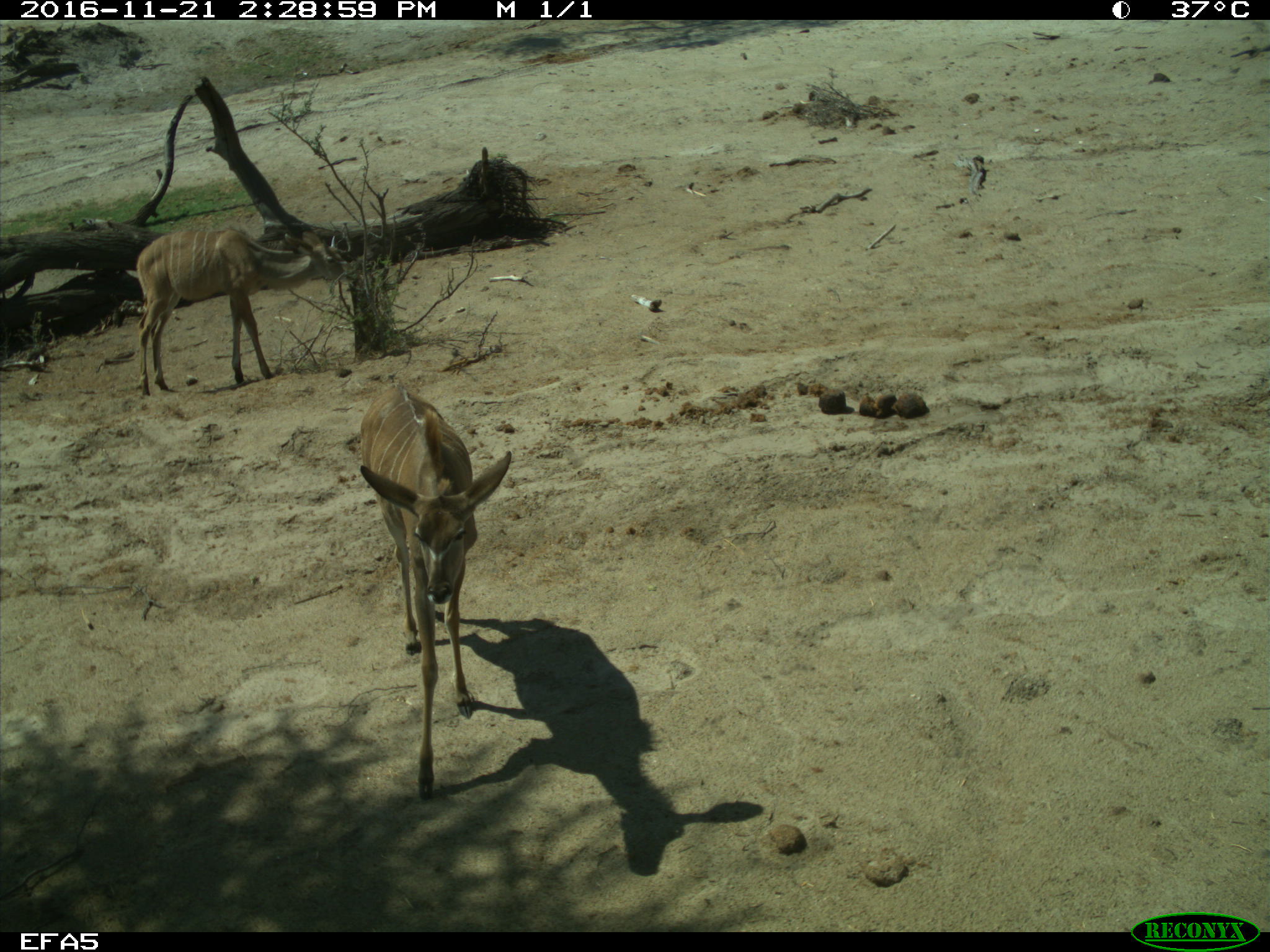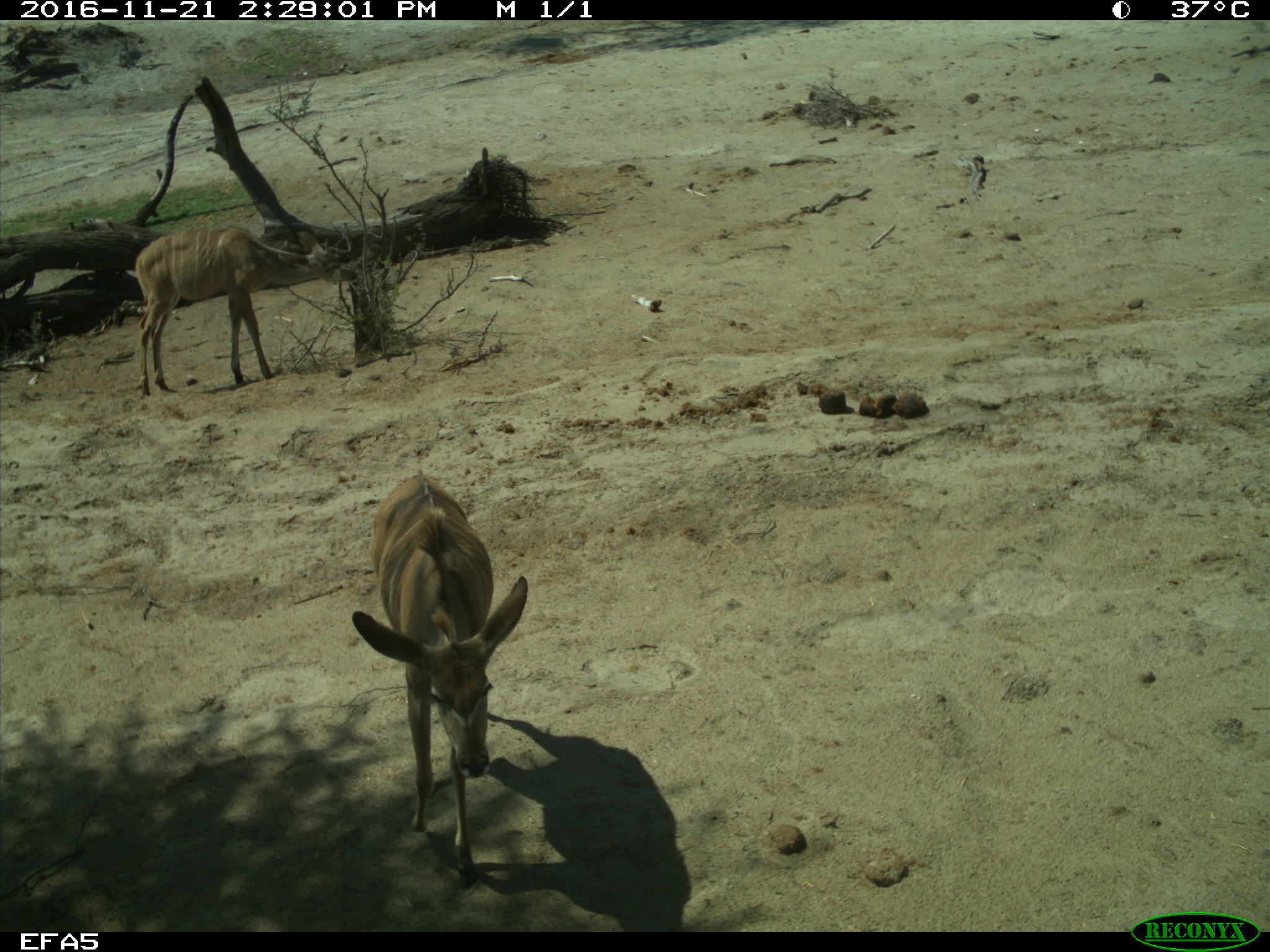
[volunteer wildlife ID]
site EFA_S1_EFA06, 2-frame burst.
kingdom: Animalia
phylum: Chordata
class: Mammalia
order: Artiodactyla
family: Bovidae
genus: Tragelaphus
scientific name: Tragelaphus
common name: kudu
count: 2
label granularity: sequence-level